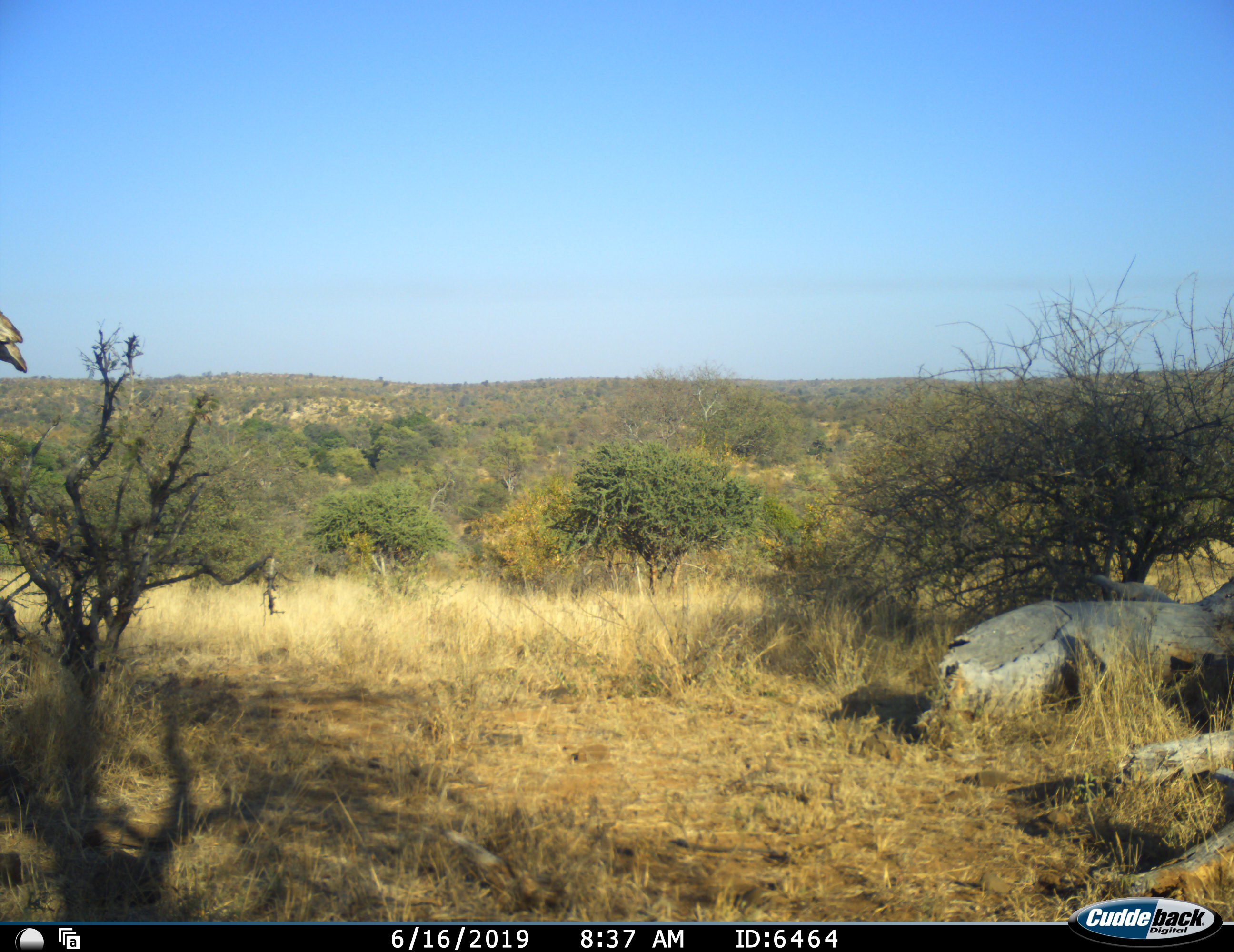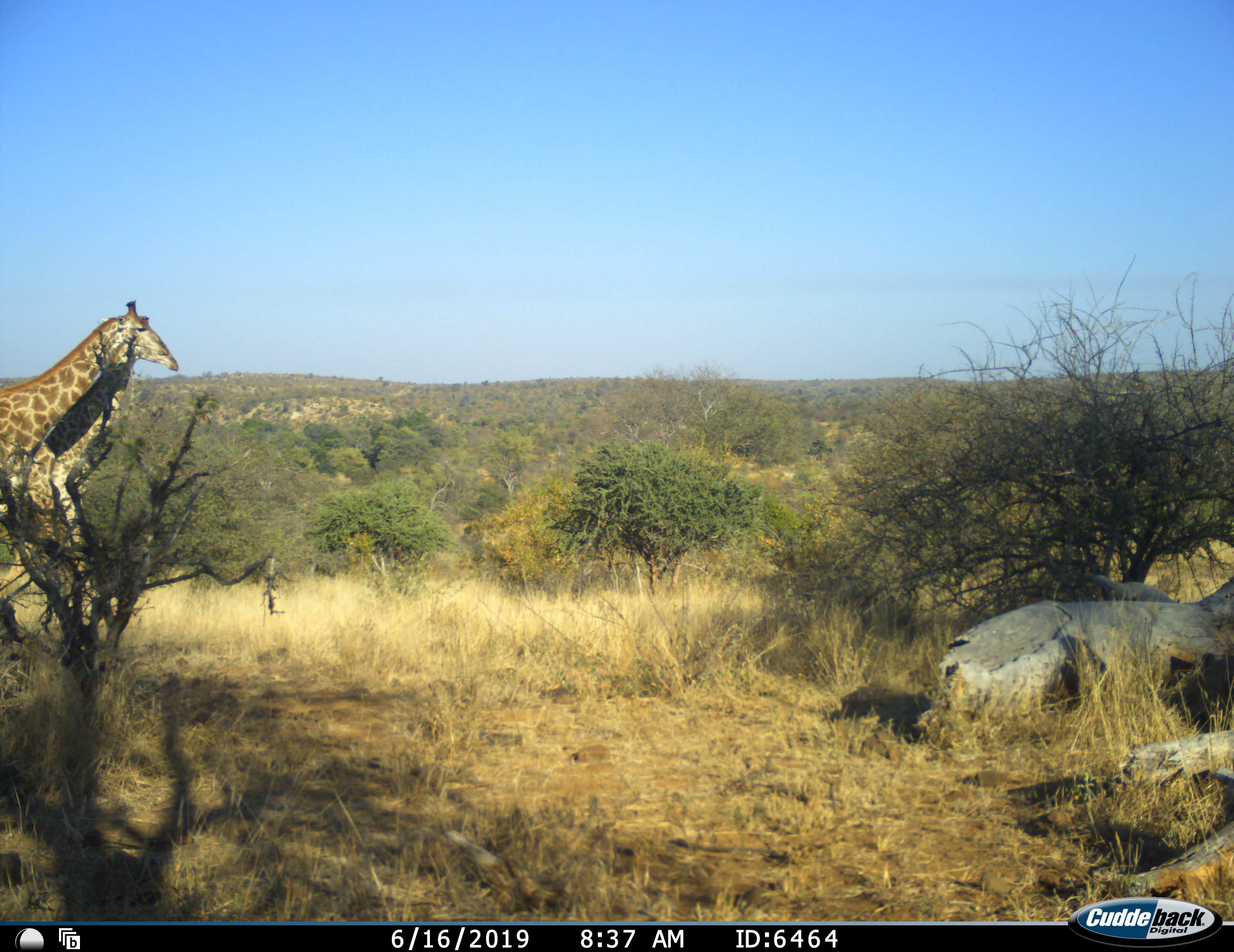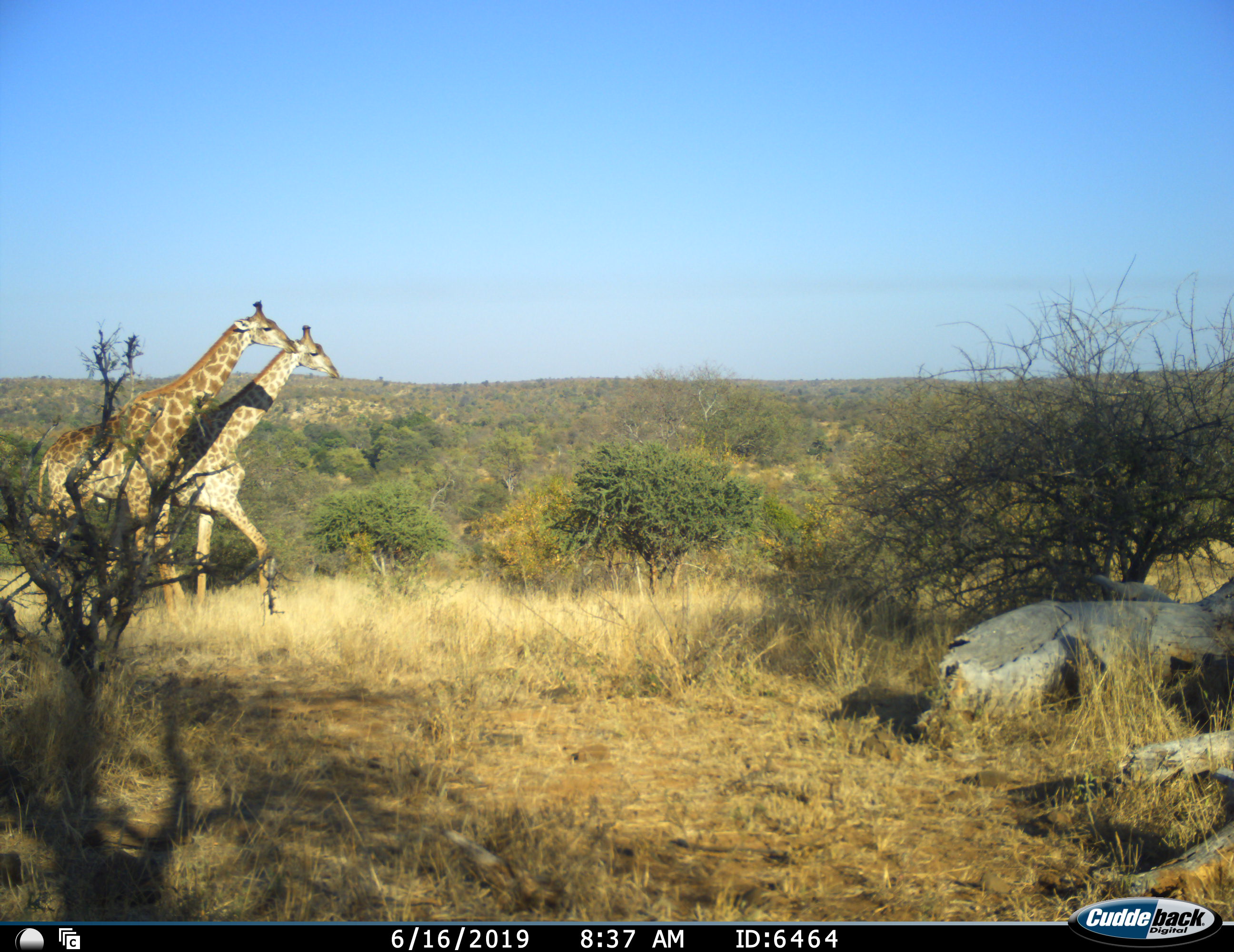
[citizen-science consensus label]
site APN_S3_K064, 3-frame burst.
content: unidentified animal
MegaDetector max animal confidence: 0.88